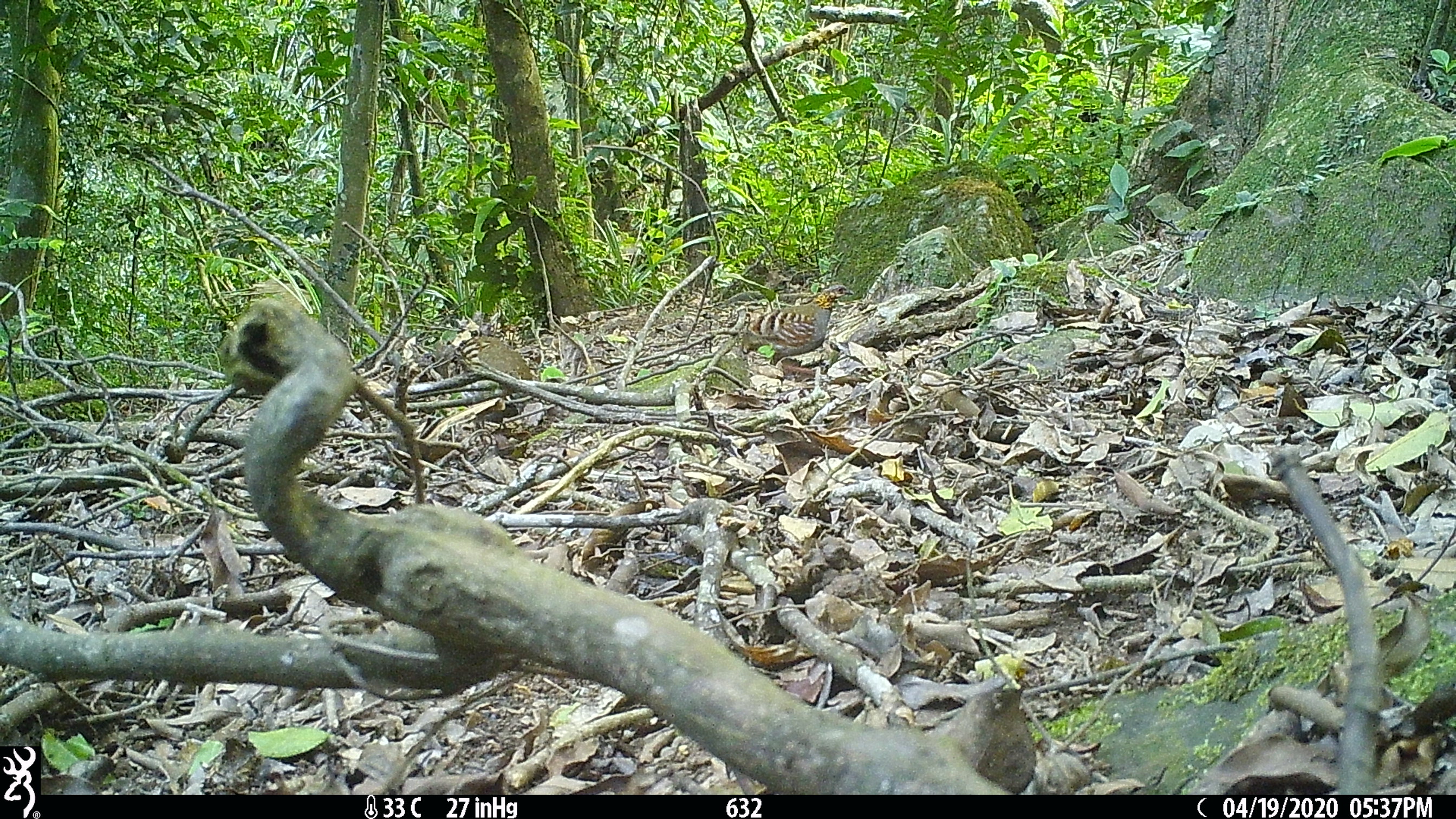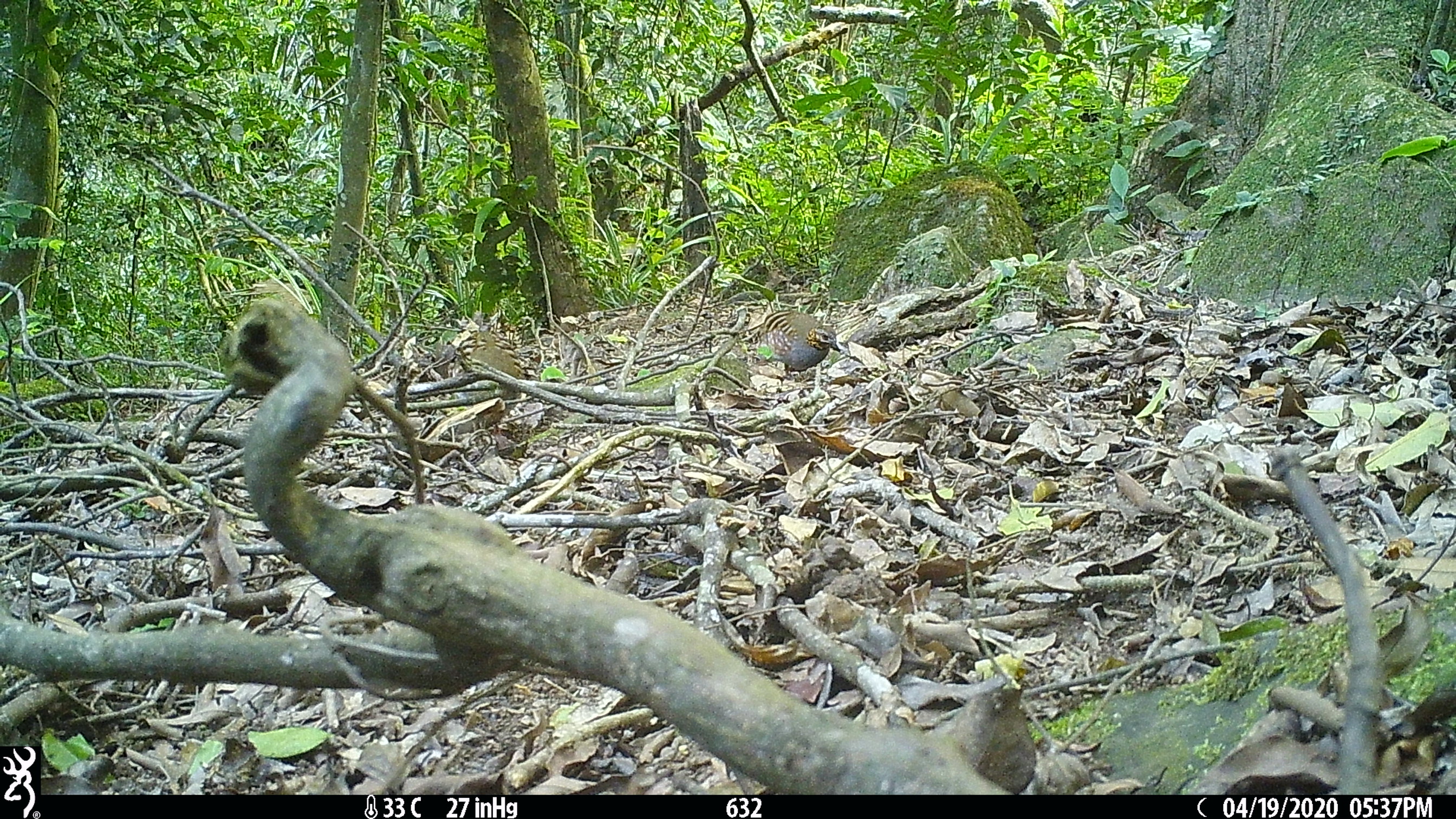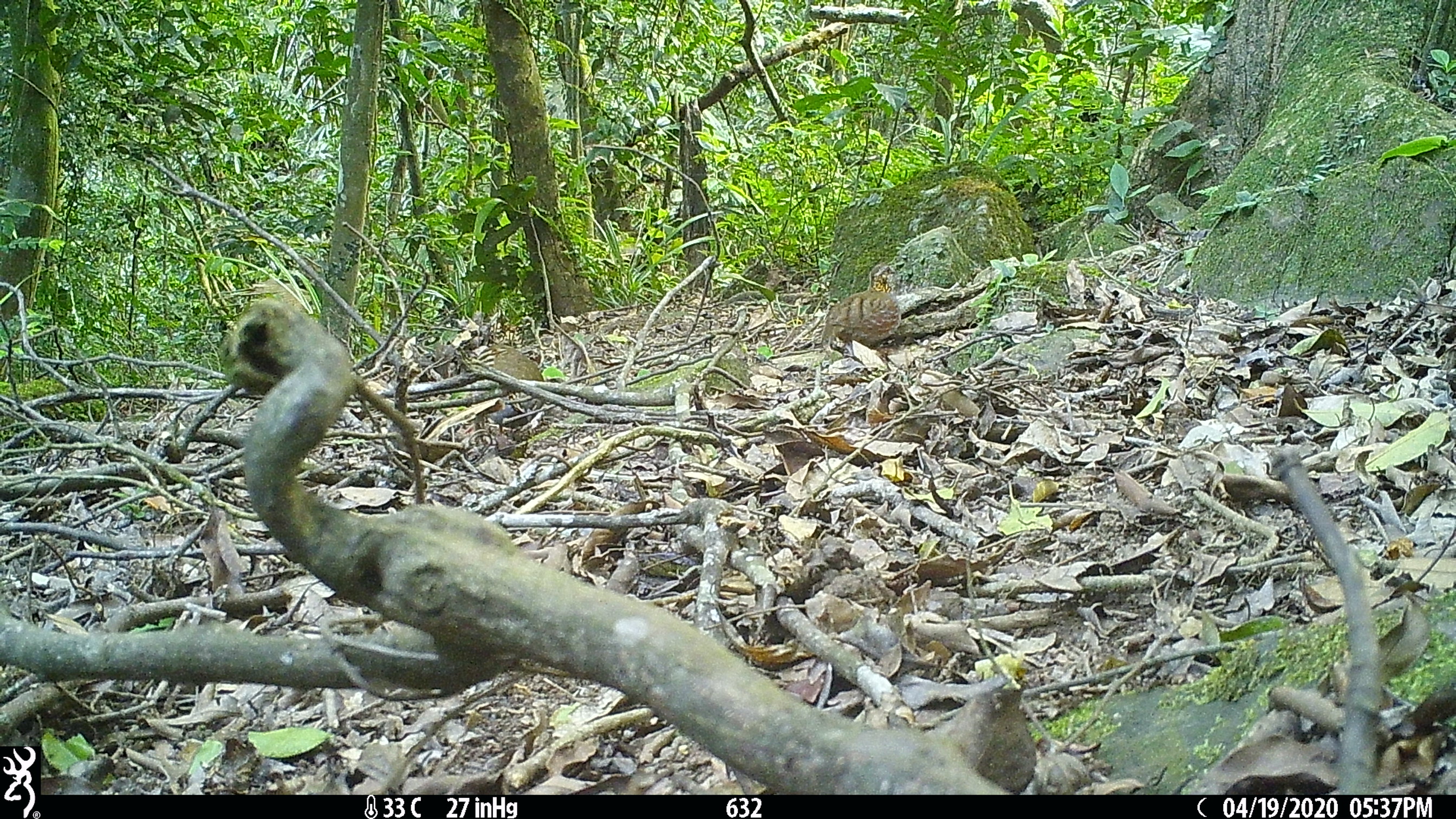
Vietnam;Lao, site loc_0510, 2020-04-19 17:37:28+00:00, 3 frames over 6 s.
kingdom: Animalia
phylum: Chordata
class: Aves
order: Galliformes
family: Phasianidae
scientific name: Phasianidae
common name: partridge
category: unidentified partridge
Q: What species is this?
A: Unidentified partridge (partridge) (Phasianidae).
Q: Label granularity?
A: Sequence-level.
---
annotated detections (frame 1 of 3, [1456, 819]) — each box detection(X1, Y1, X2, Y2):
unidentified partridge: detection(741, 284, 854, 366); detection(456, 336, 533, 441)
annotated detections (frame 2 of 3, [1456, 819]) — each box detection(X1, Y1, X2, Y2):
unidentified partridge: detection(446, 330, 525, 435); detection(749, 310, 840, 381)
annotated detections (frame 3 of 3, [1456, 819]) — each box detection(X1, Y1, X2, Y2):
unidentified partridge: detection(453, 342, 544, 433); detection(820, 260, 904, 357)